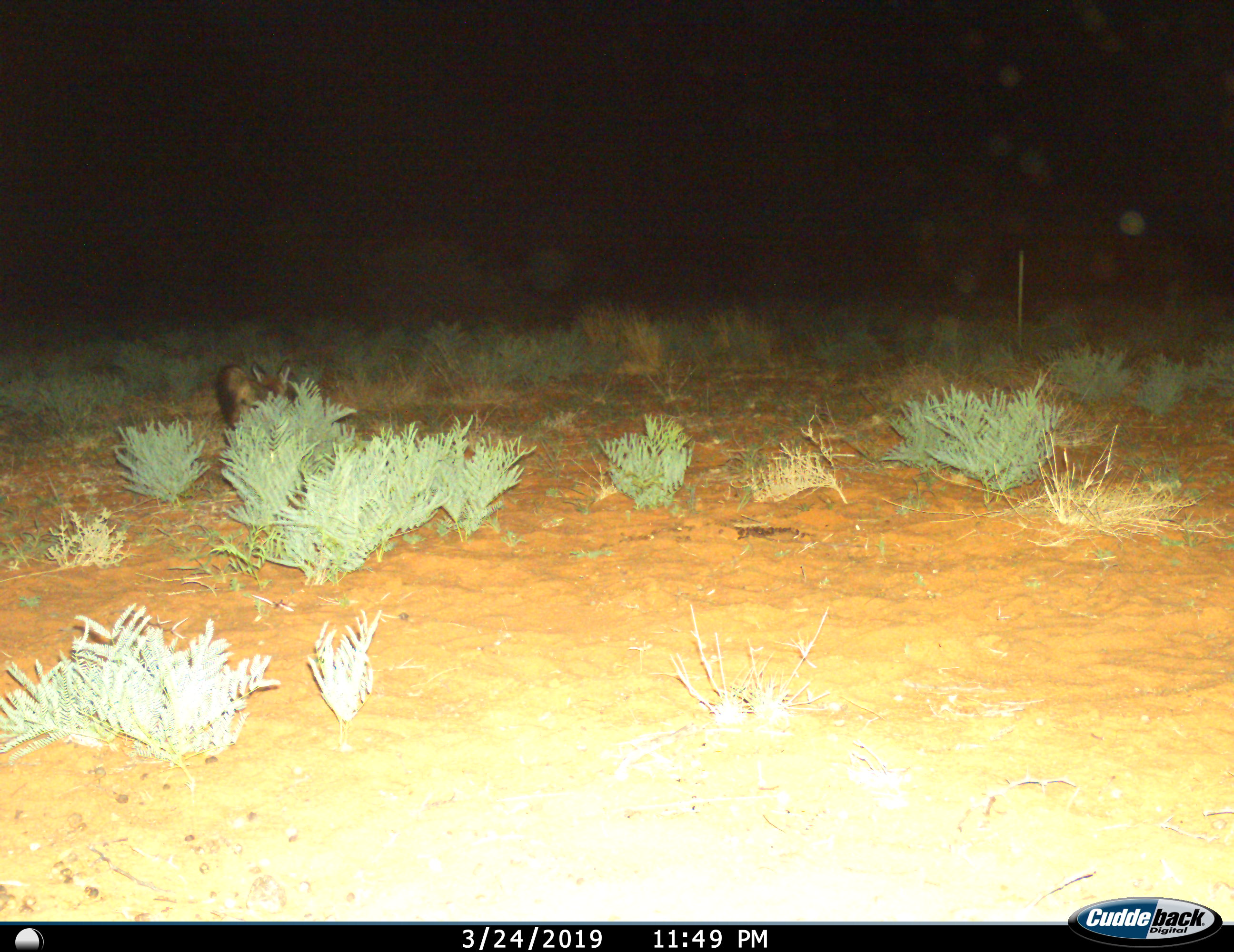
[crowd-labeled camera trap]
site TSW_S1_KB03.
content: unidentified animal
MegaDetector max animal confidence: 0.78